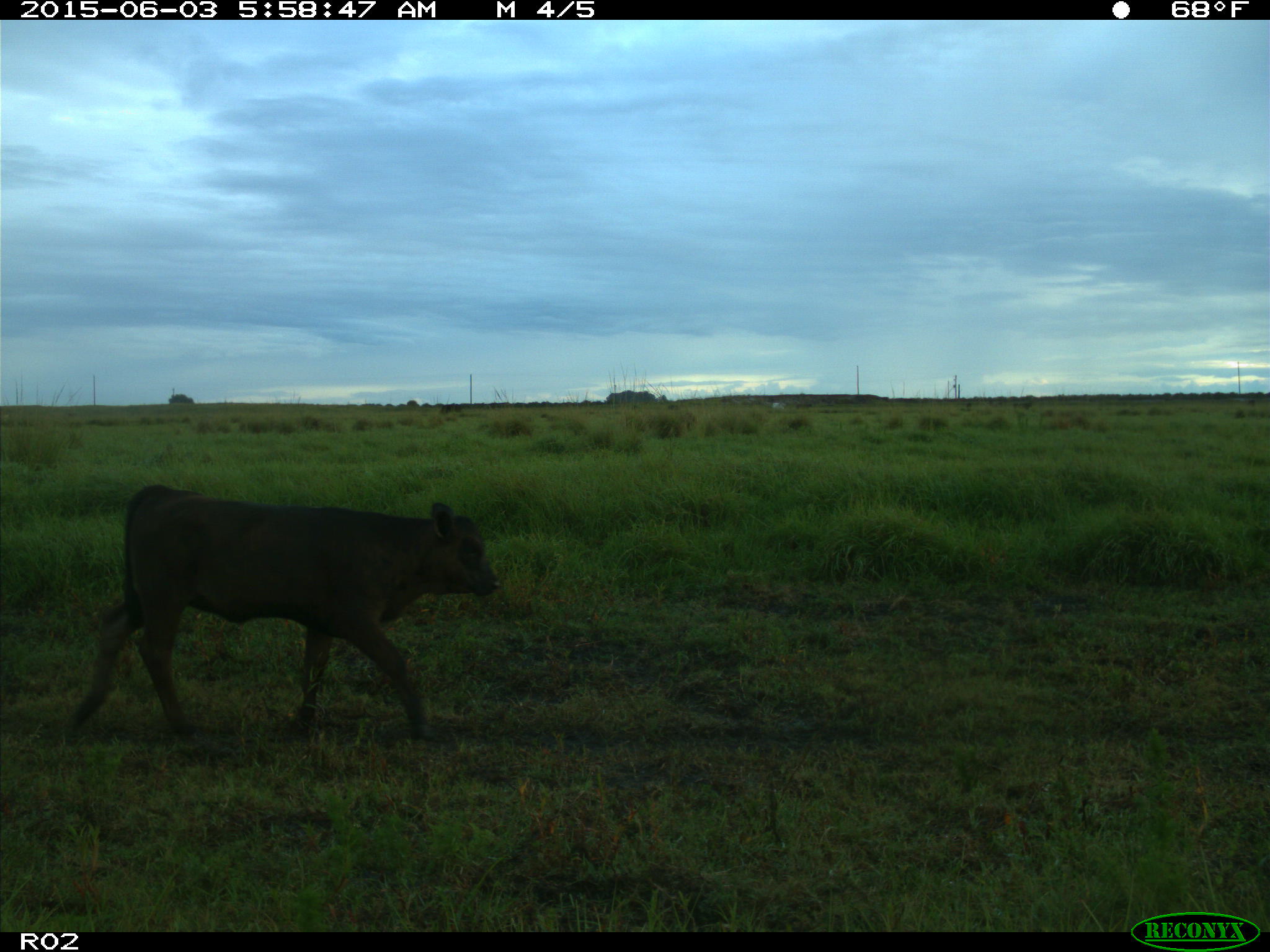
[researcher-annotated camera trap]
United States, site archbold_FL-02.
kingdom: Animalia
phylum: Chordata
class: Mammalia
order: Artiodactyla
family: Bovidae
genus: Bos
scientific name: Bos taurus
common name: domestic cow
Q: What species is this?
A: Bos taurus (domestic cow).